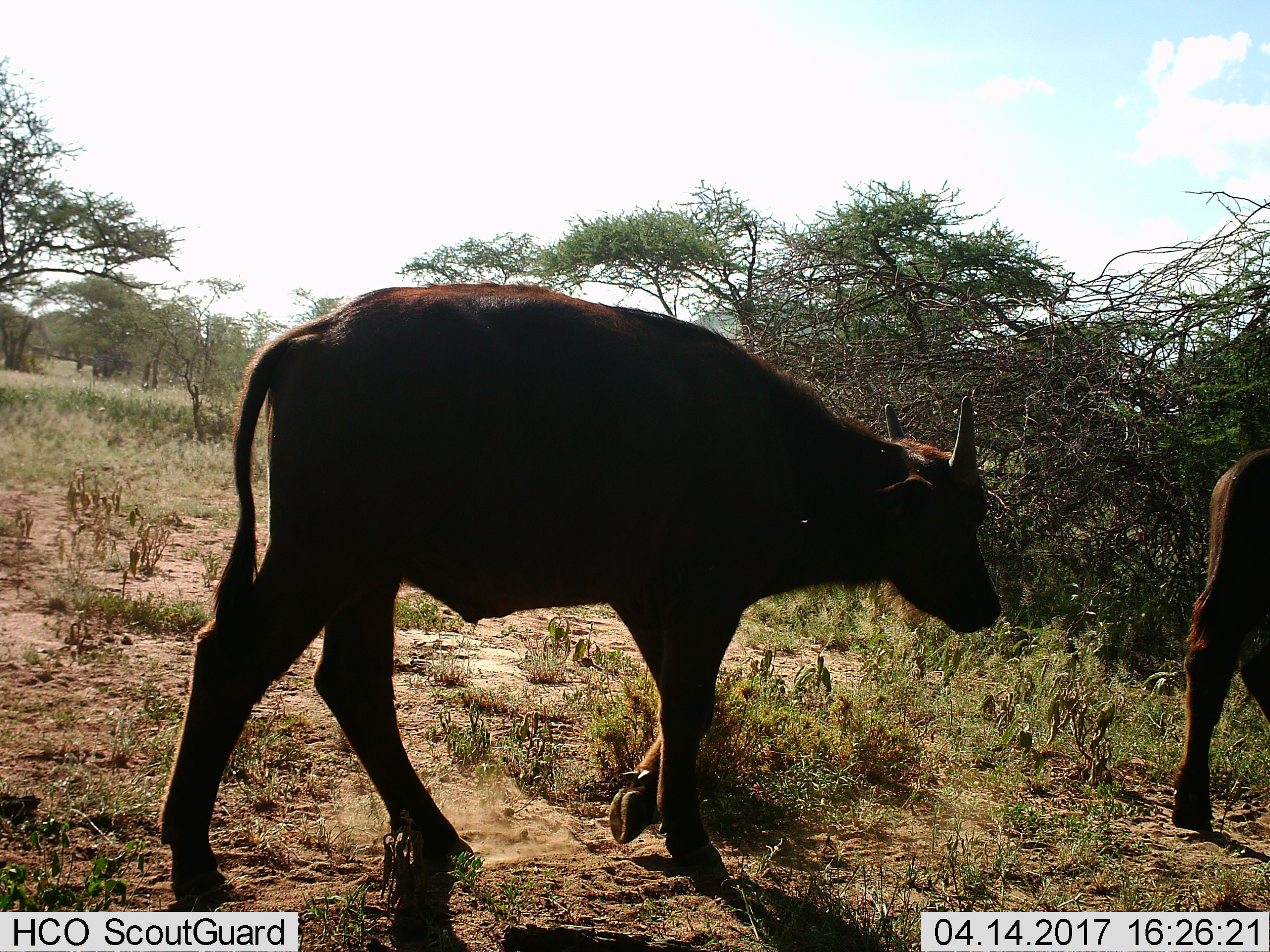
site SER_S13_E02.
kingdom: Animalia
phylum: Chordata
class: Mammalia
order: Artiodactyla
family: Bovidae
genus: Bos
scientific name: Bos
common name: cattle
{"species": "cattle (Bos)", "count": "2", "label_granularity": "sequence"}